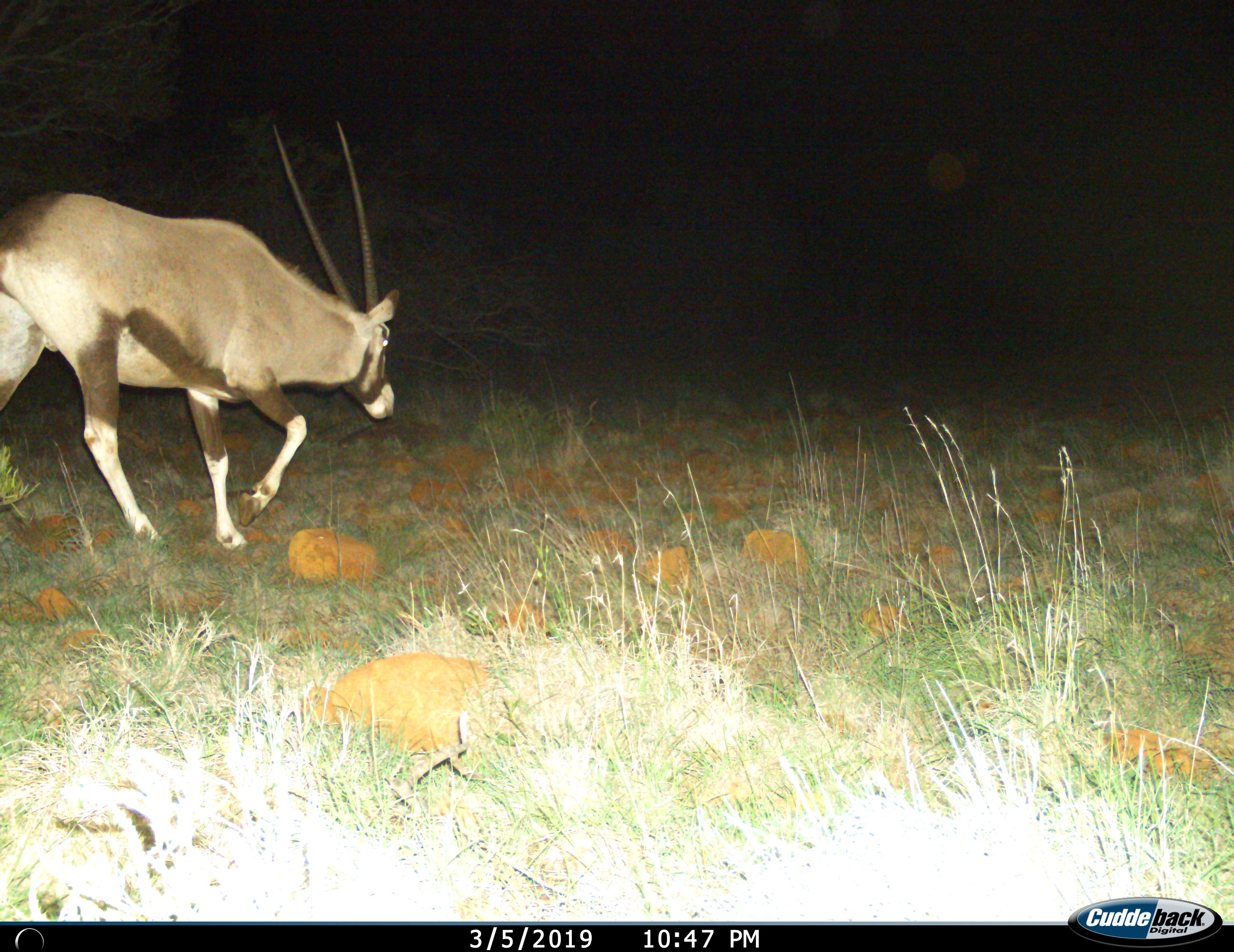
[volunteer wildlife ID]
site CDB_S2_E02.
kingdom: Animalia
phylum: Chordata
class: Mammalia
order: Artiodactyla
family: Bovidae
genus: Oryx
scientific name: Oryx gazella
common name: gemsbok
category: oryx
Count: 1.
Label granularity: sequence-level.